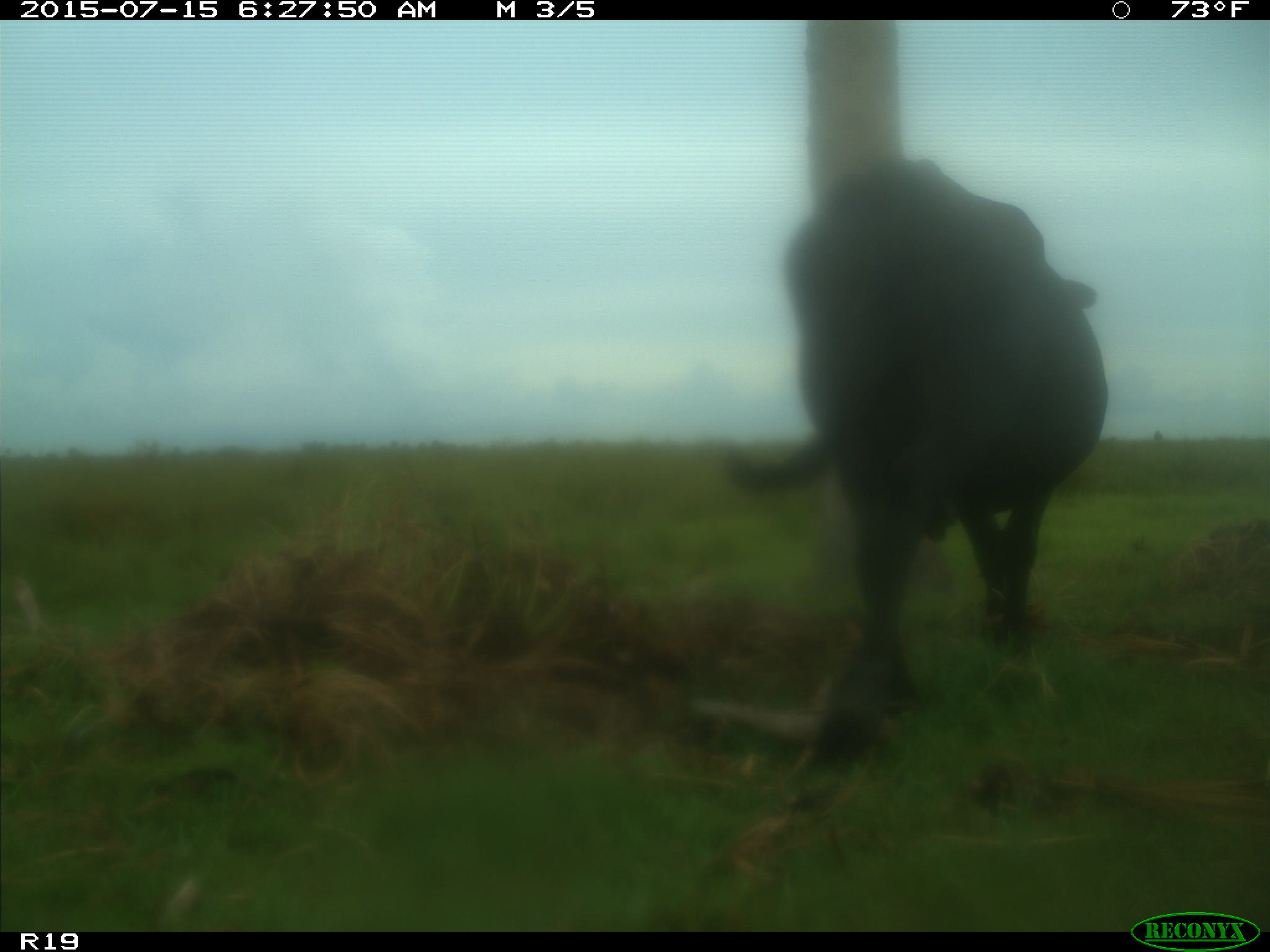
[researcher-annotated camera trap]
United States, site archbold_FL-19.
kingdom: Animalia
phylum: Chordata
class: Mammalia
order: Artiodactyla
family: Bovidae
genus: Bos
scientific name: Bos taurus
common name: domestic cow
Bos taurus (domestic cow).